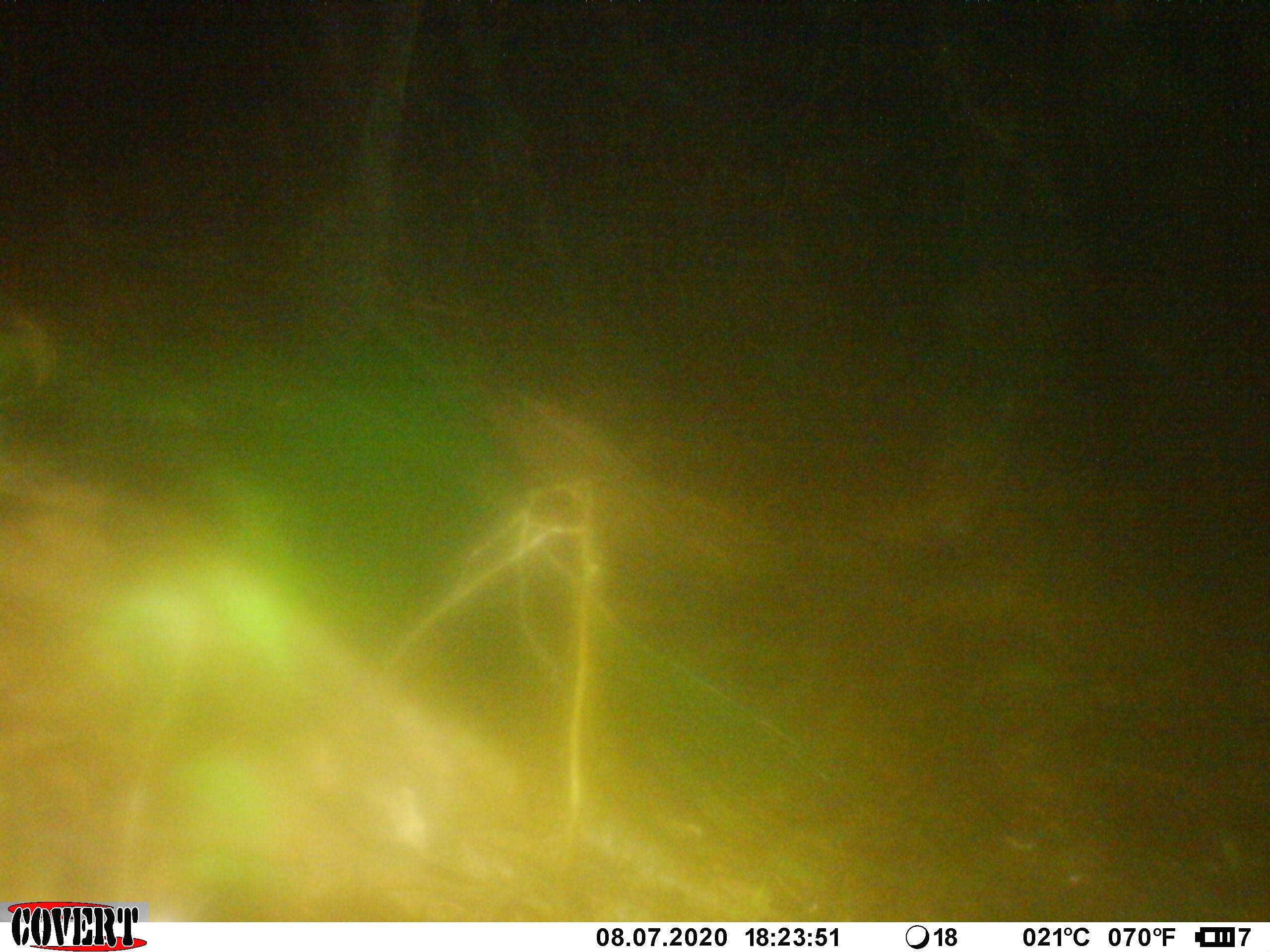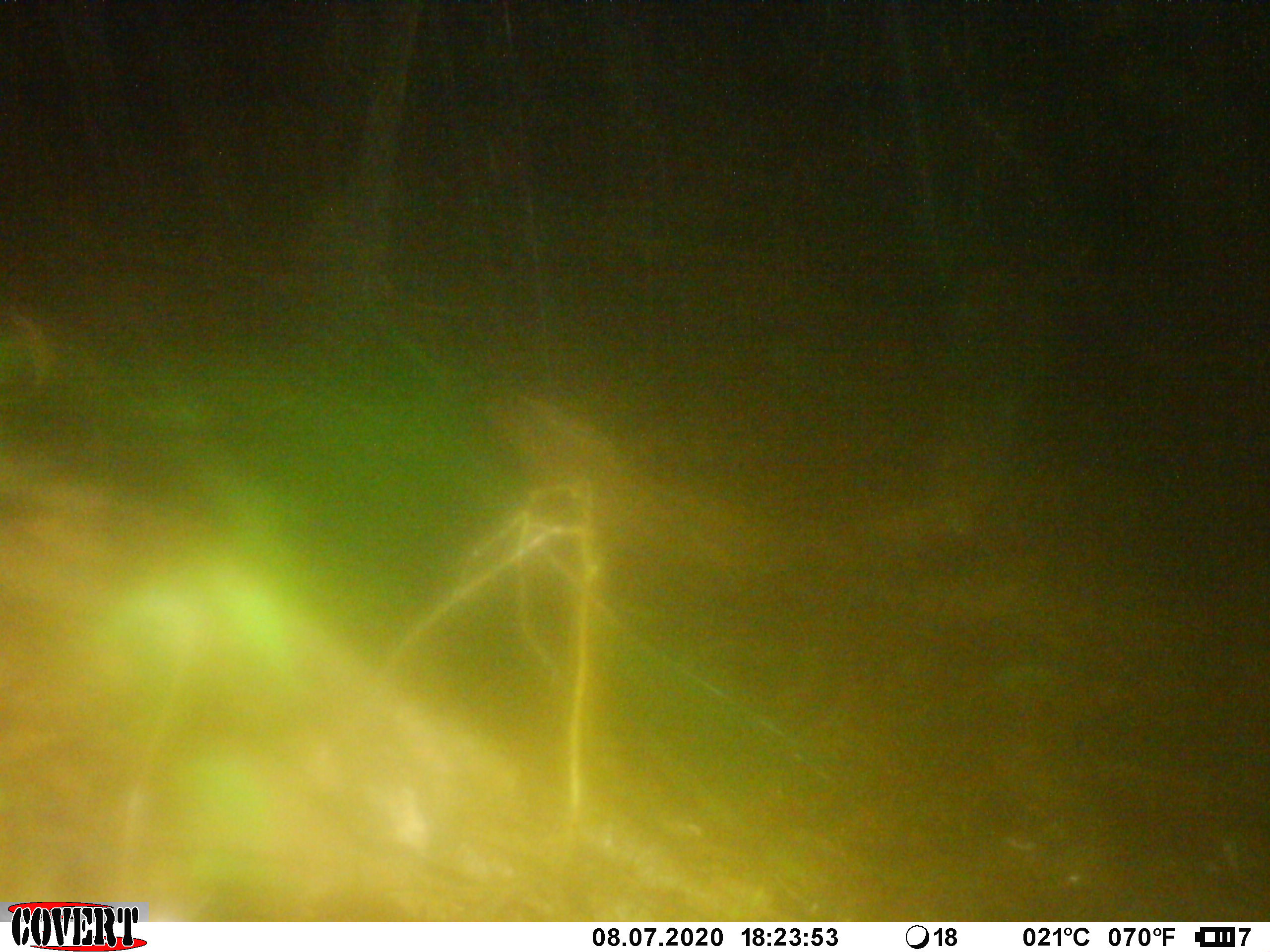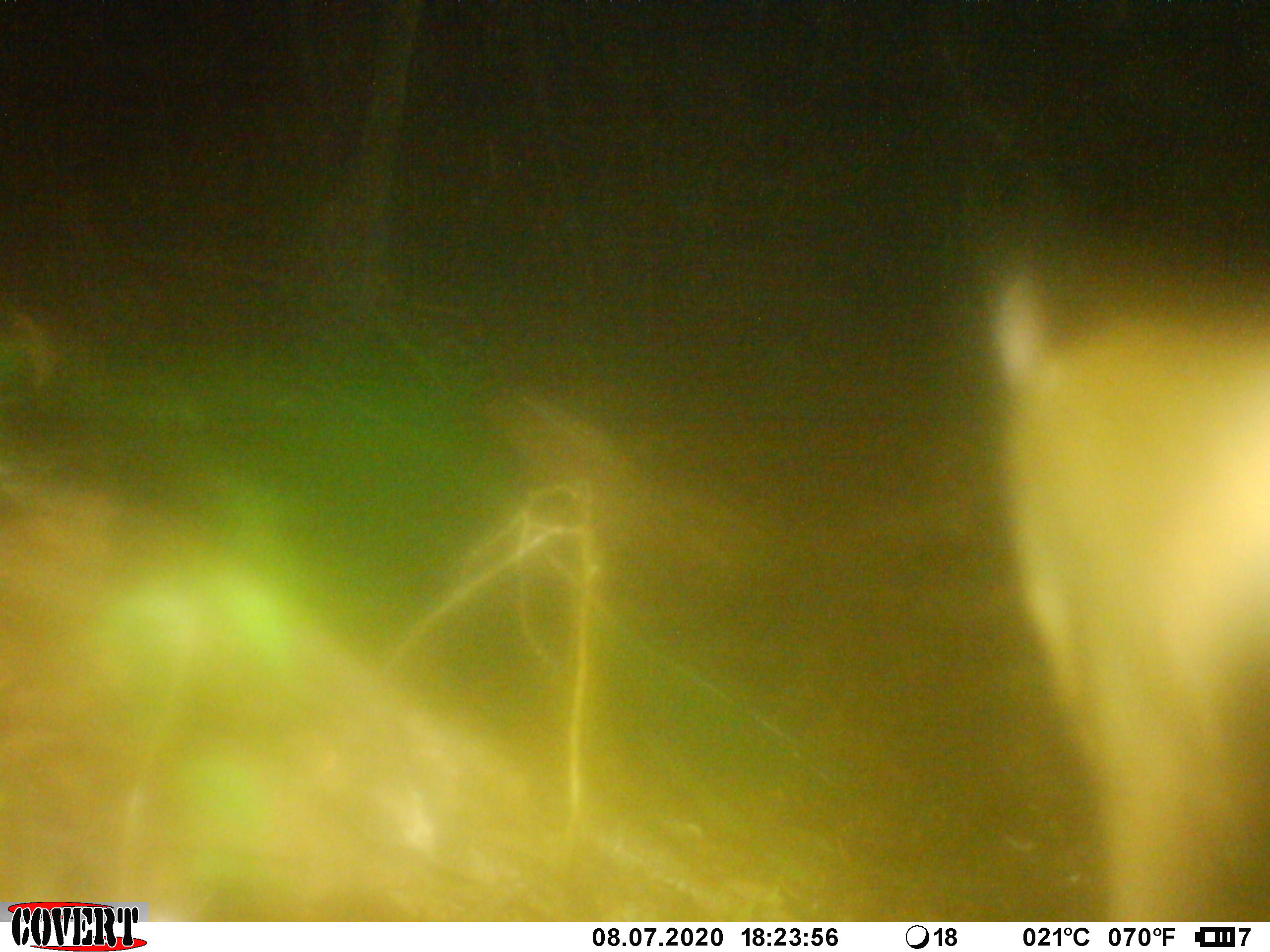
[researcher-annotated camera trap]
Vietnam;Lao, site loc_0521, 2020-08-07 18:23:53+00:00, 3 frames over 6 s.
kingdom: Animalia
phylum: Chordata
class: Mammalia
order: Artiodactyla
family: Cervidae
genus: Rusa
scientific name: Rusa unicolor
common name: sambar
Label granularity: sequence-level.